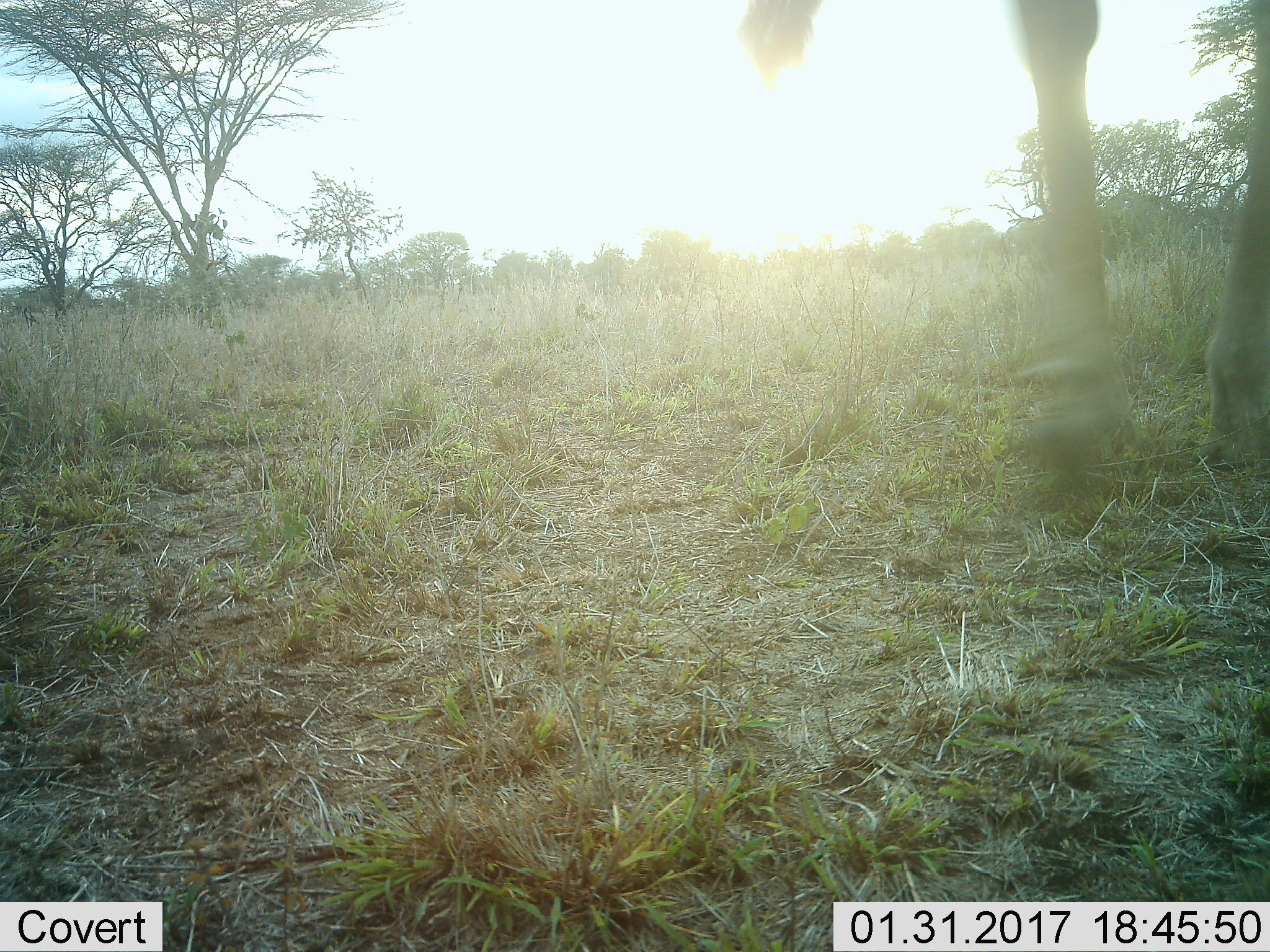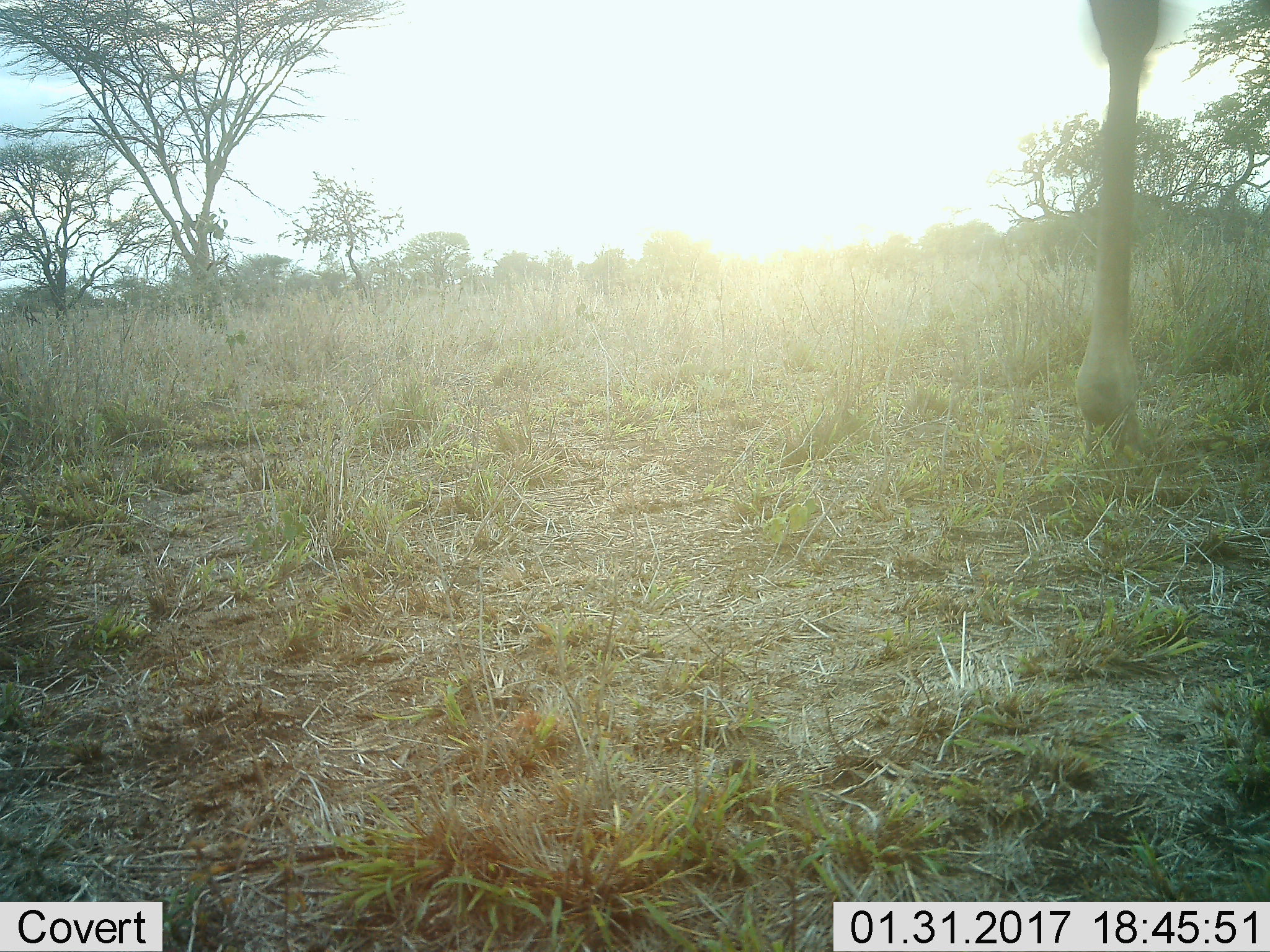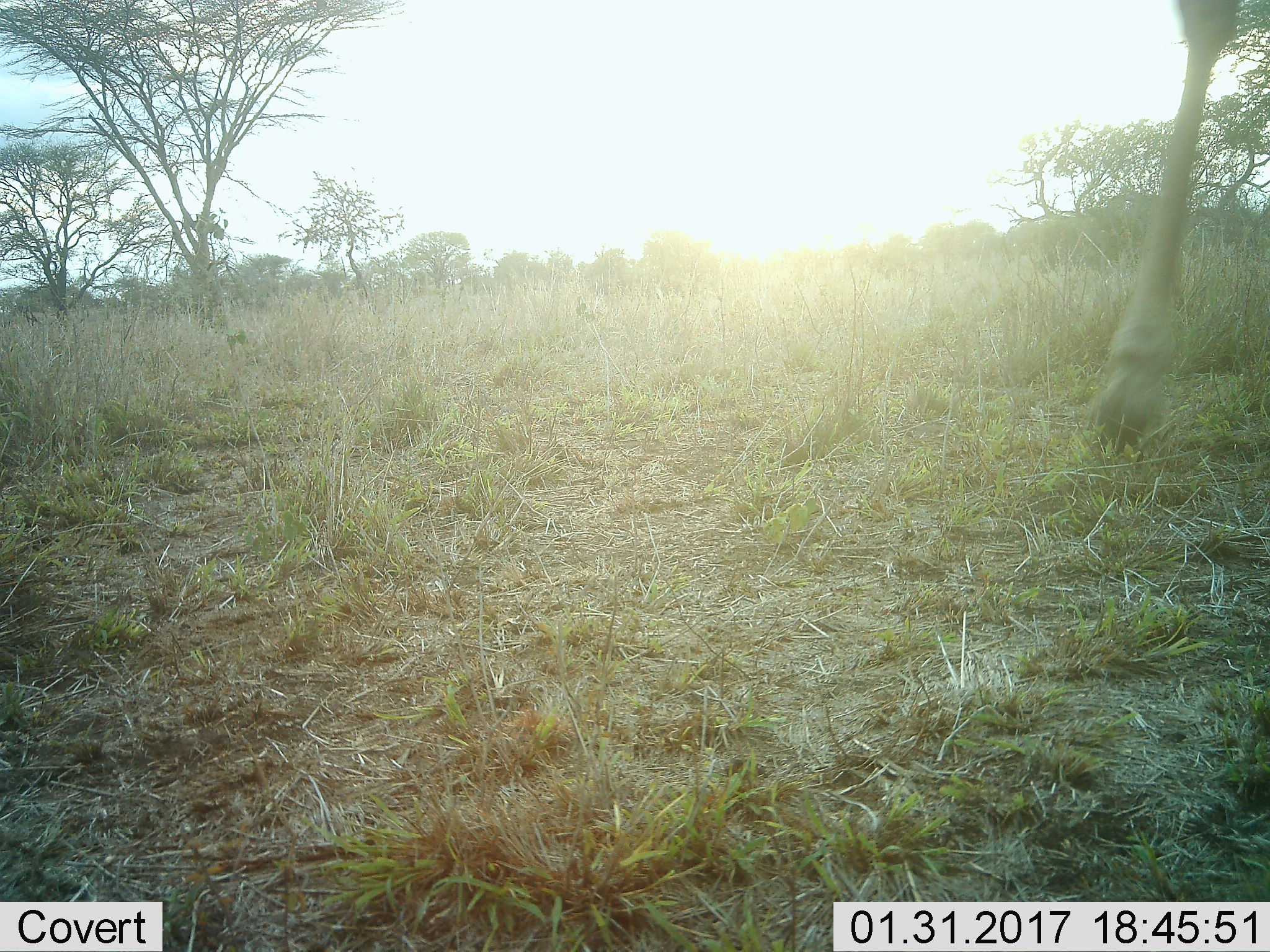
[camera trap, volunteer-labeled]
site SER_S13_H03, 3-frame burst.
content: unidentified animal